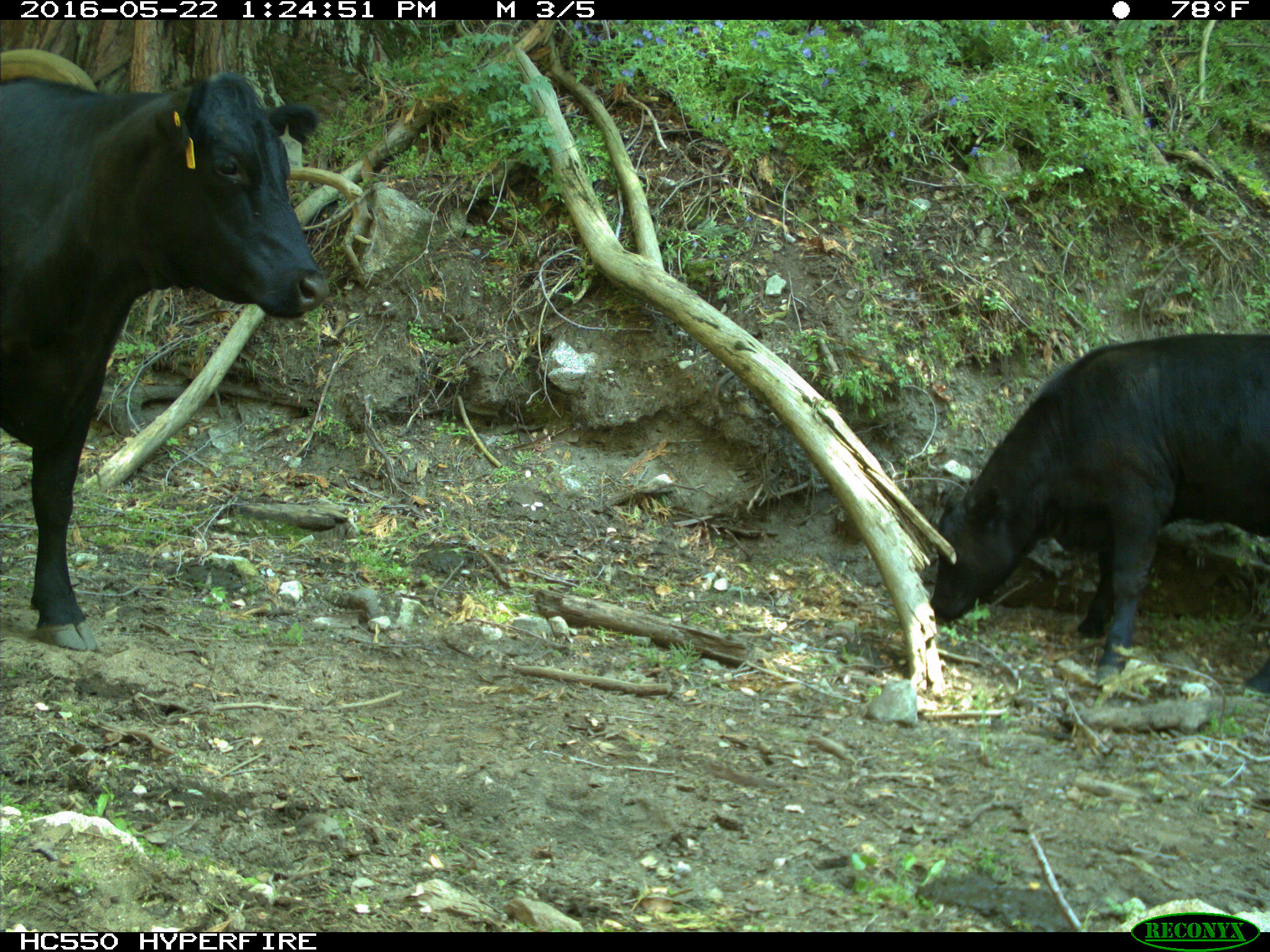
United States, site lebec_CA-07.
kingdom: Animalia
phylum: Chordata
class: Mammalia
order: Artiodactyla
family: Bovidae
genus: Bos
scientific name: Bos taurus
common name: domestic cow